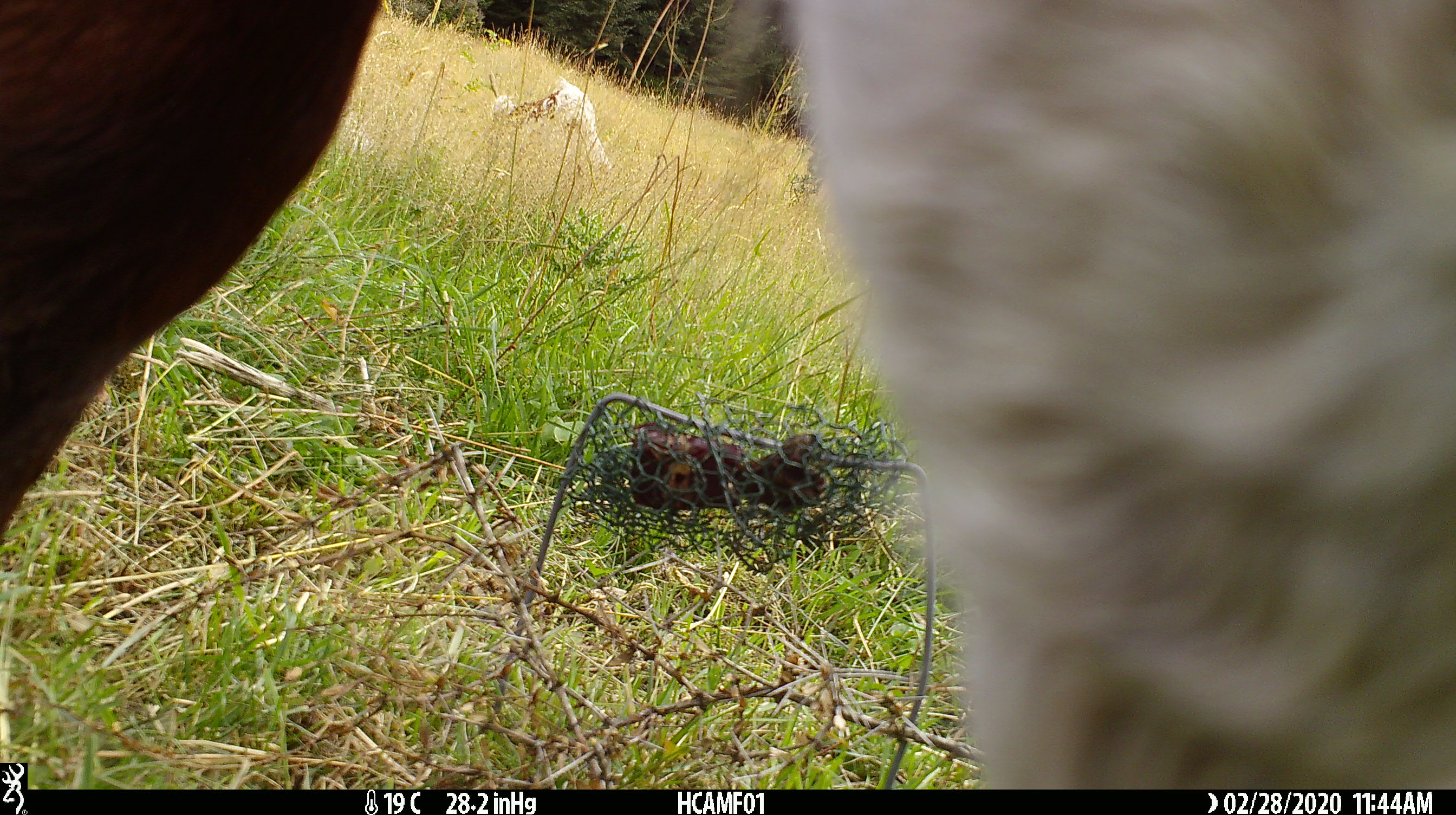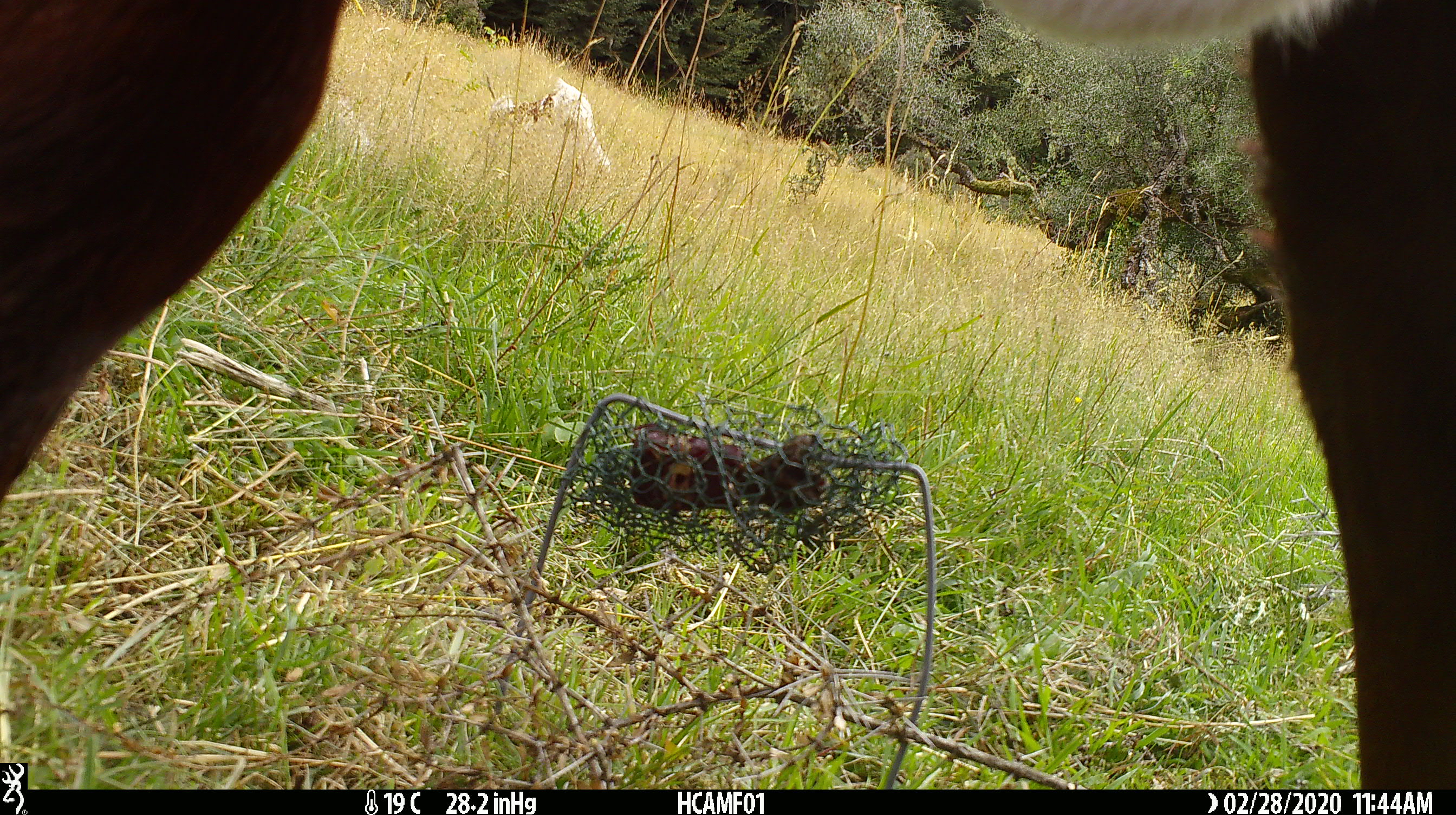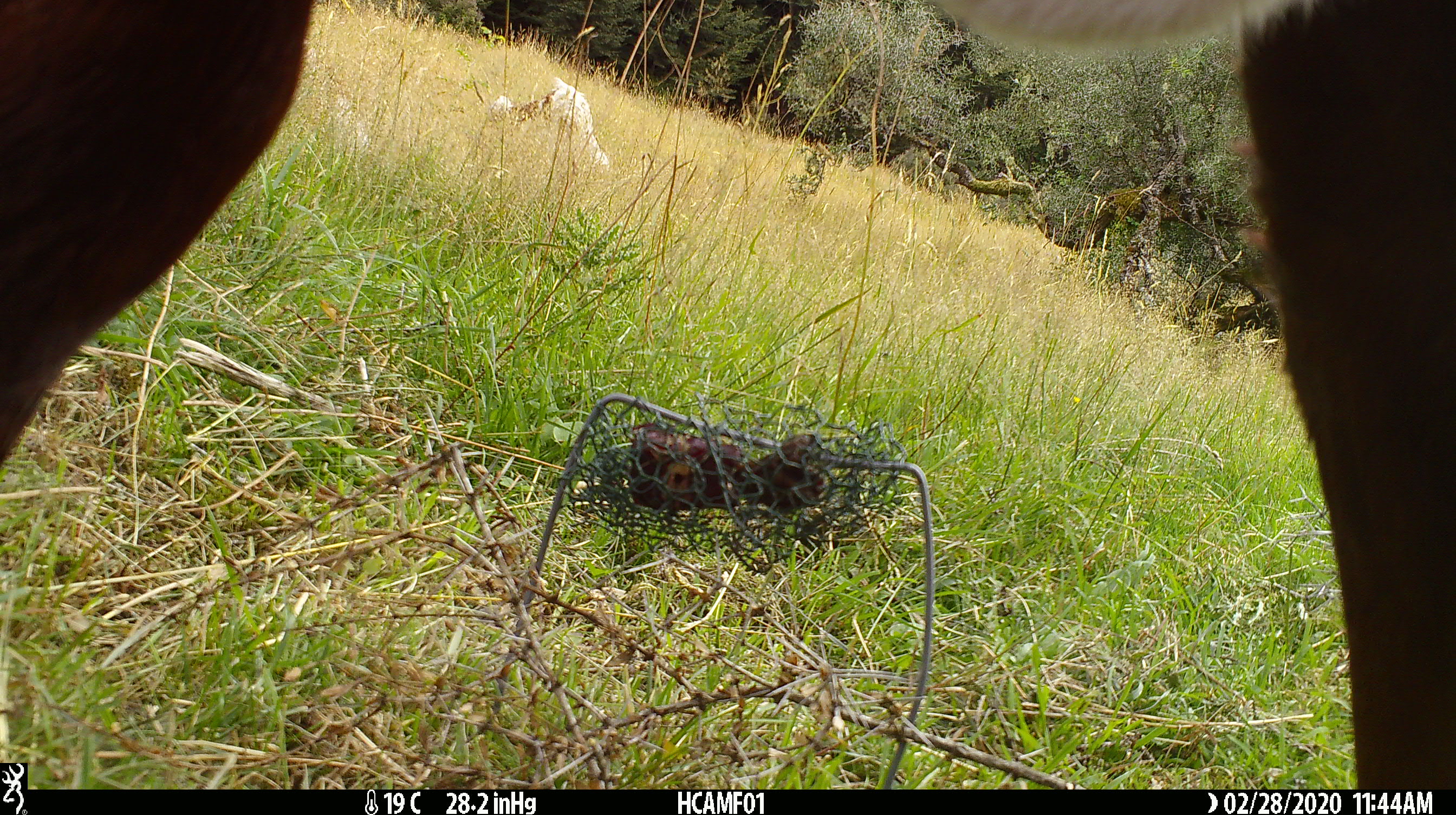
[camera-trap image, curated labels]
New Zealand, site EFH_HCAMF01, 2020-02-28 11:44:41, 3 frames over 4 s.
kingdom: Animalia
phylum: Chordata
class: Mammalia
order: Artiodactyla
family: Bovidae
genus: Bos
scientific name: Bos taurus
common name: domestic cow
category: cow